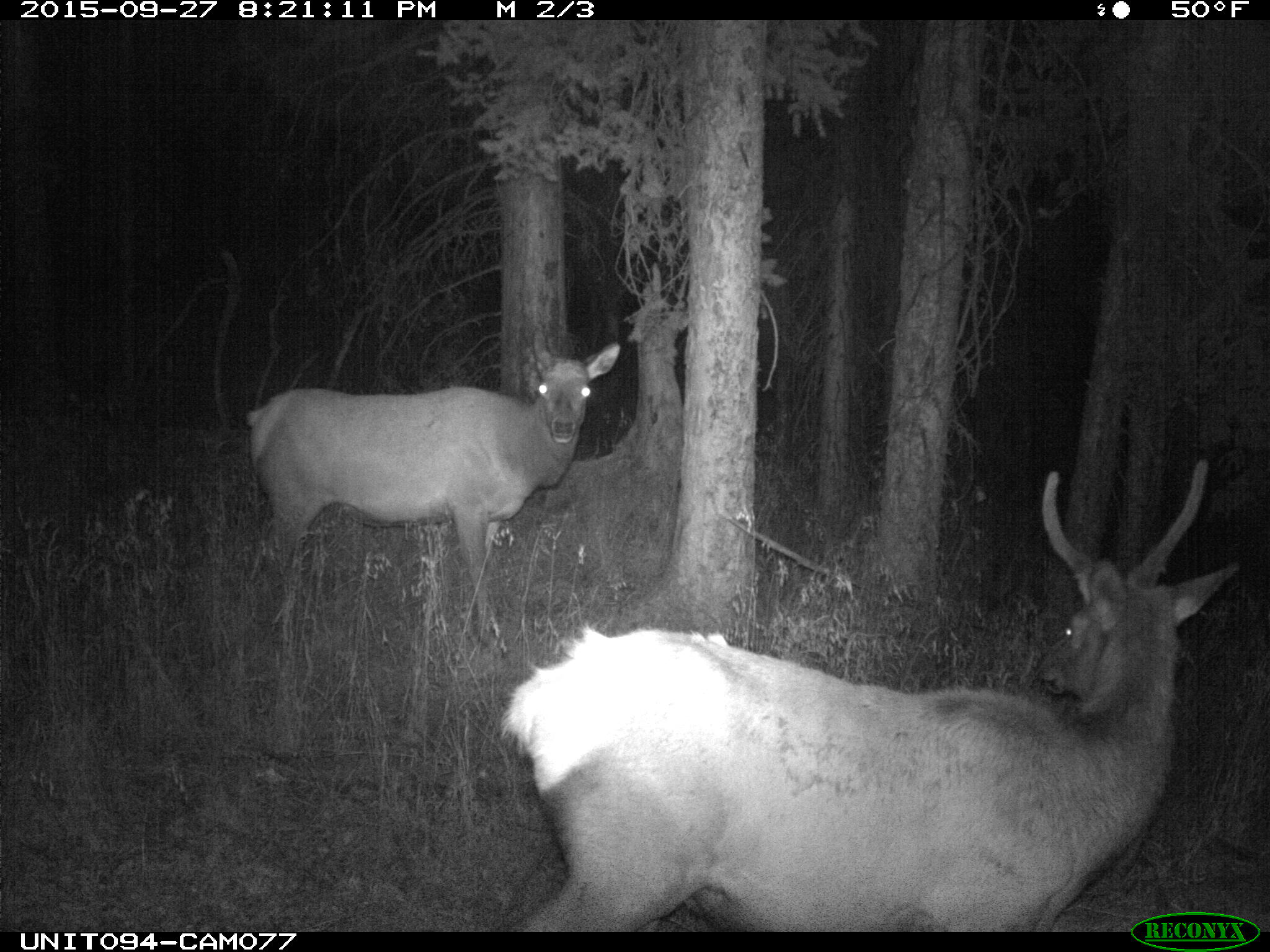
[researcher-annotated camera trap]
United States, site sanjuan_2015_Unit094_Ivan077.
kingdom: Animalia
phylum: Chordata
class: Mammalia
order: Artiodactyla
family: Cervidae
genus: Cervus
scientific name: Cervus elaphus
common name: red deer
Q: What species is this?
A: Cervus elaphus (red deer).